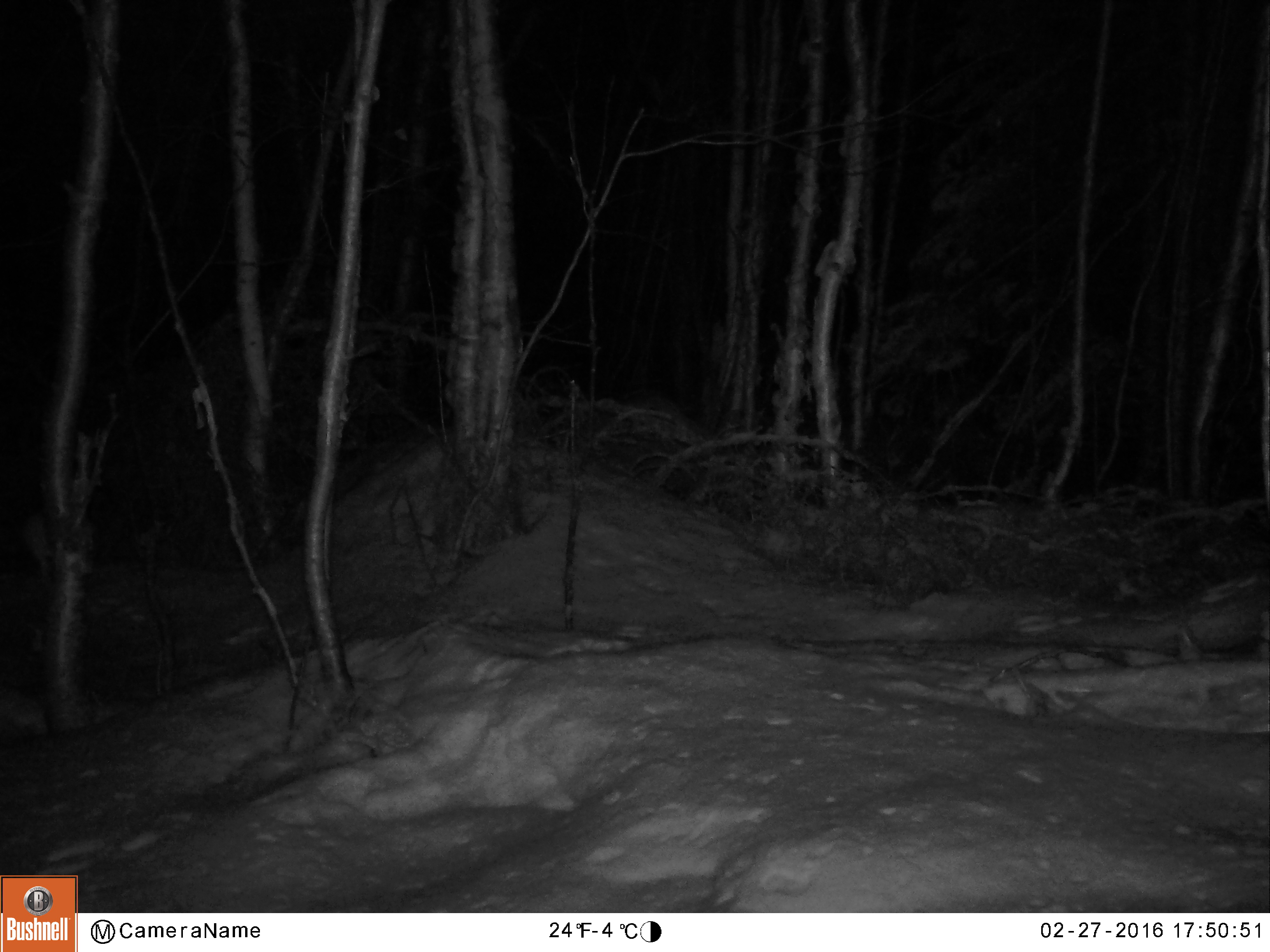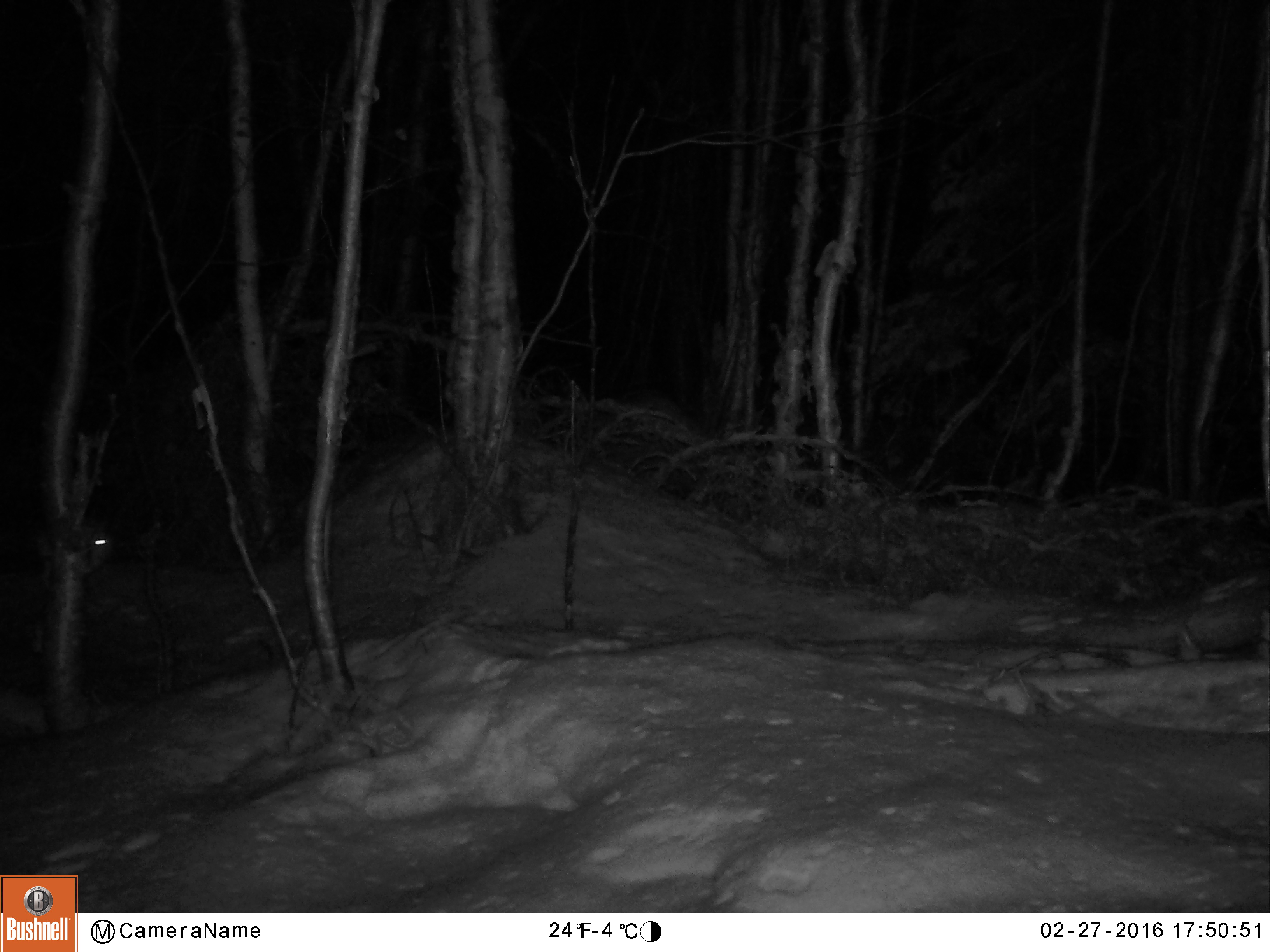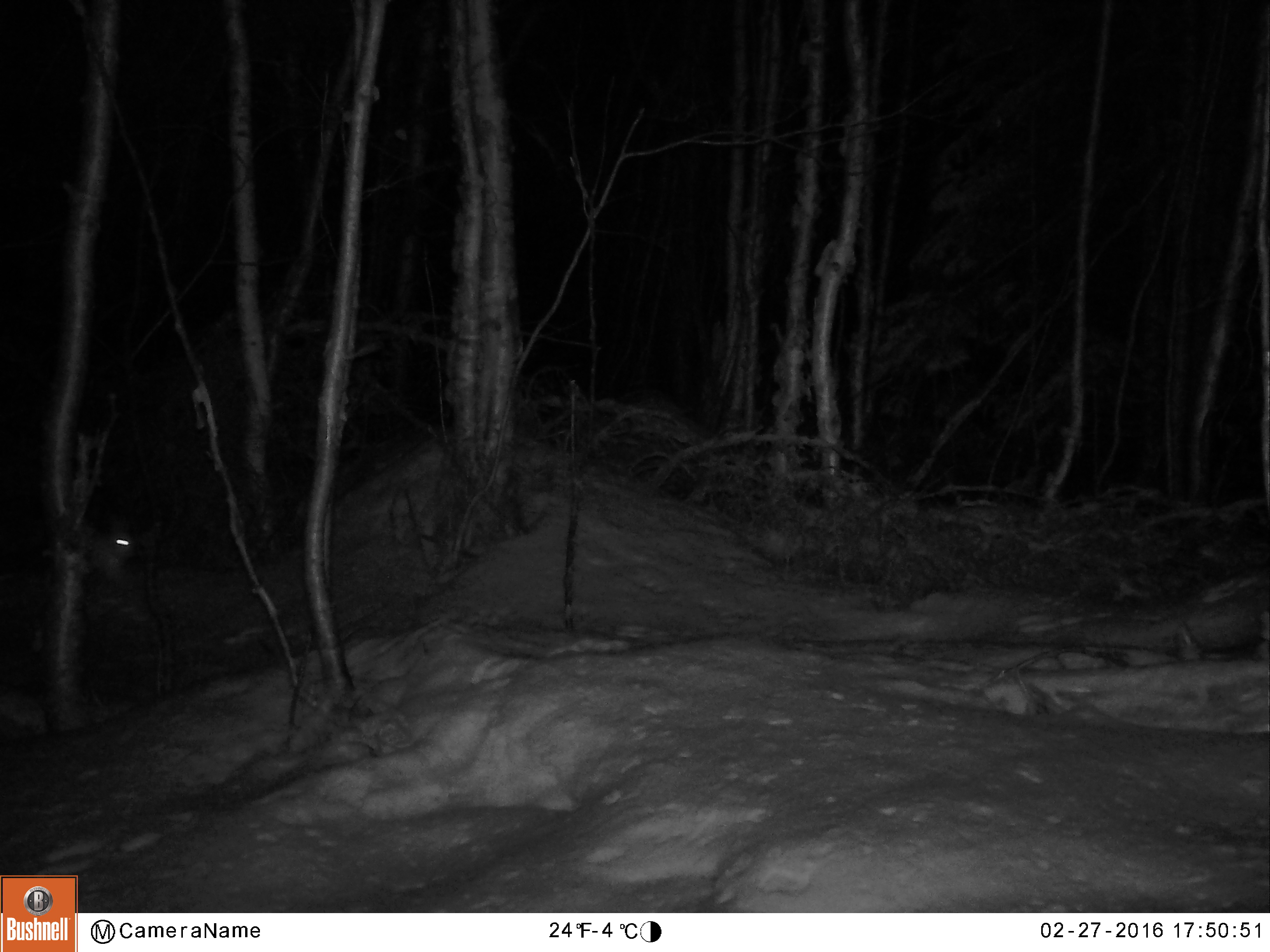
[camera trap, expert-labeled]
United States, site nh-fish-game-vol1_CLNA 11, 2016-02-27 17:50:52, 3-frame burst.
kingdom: Animalia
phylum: Chordata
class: Mammalia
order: Lagomorpha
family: Leporidae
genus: Lepus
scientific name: Lepus americanus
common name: snowshoe hare